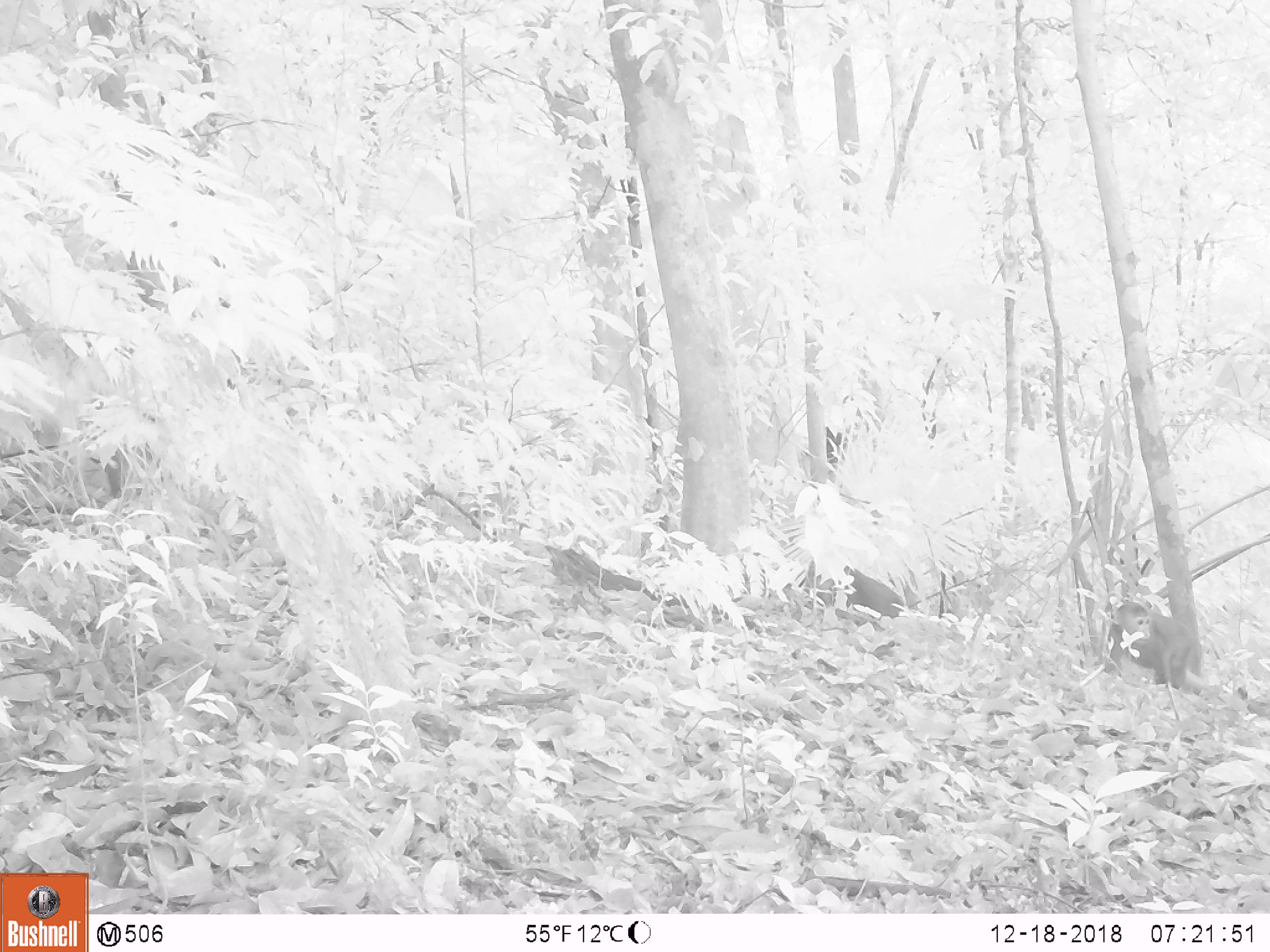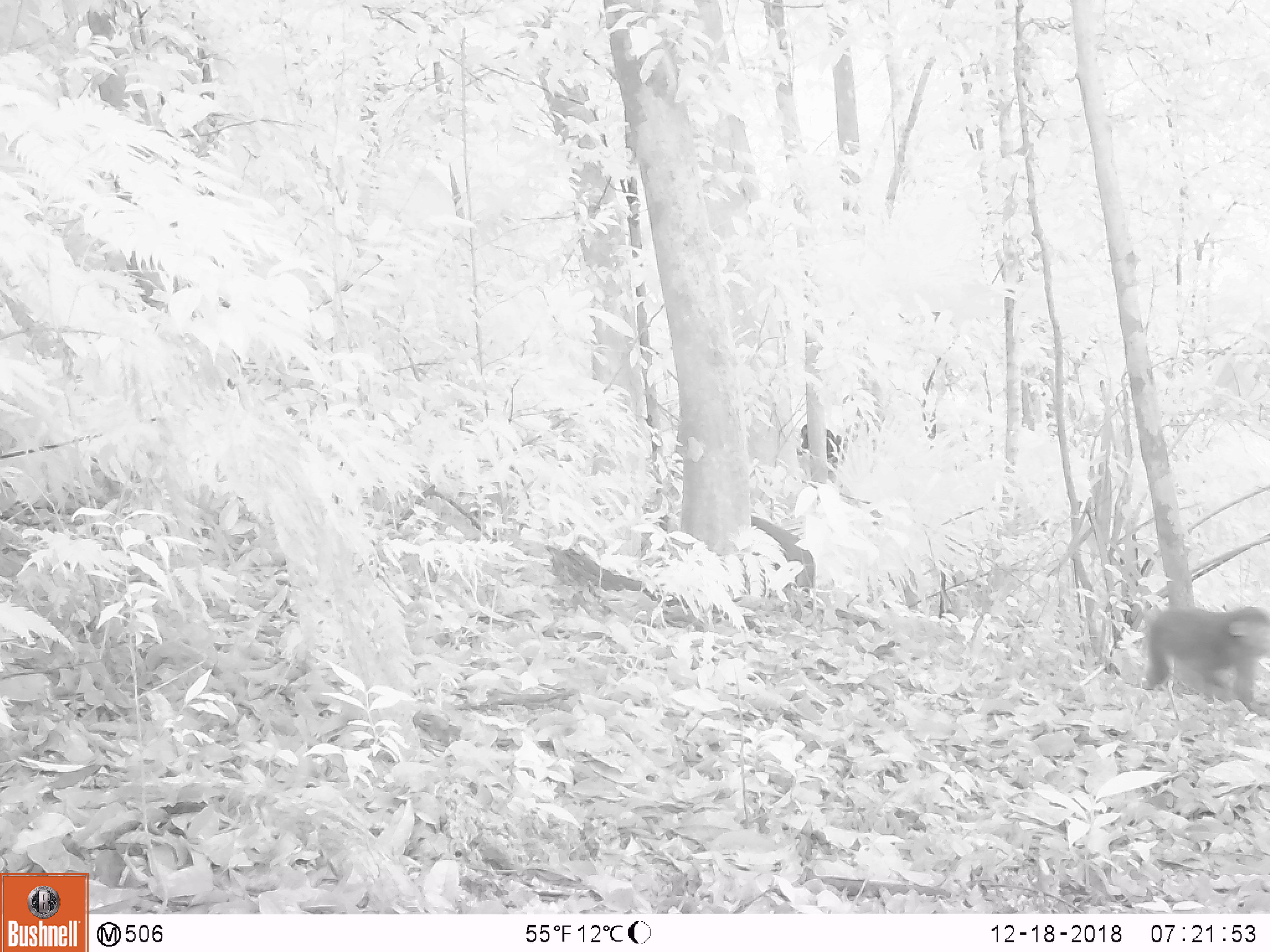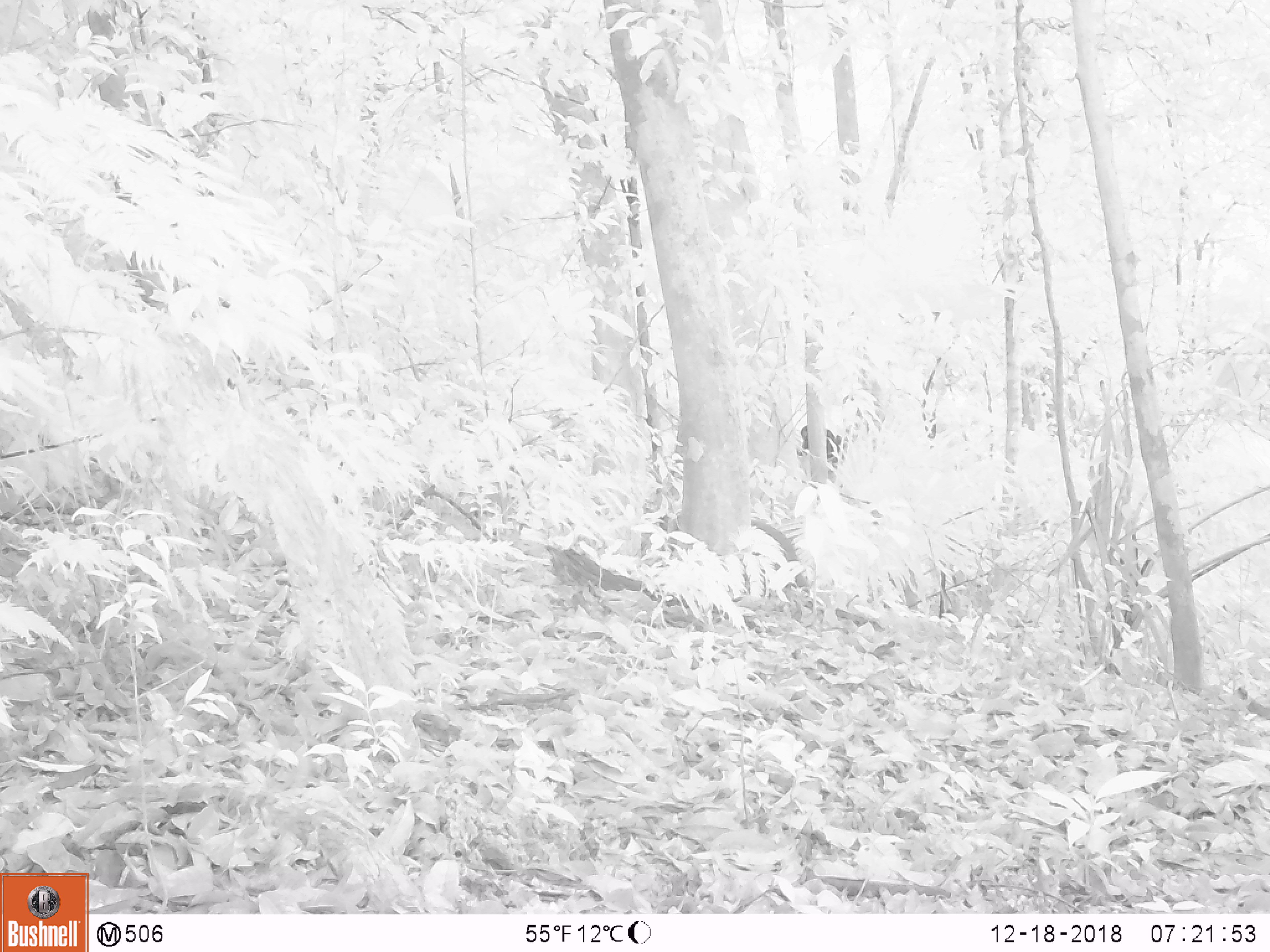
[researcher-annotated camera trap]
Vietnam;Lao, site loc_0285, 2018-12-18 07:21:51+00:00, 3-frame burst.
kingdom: Animalia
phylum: Chordata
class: Mammalia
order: Primates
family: Cercopithecidae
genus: Macaca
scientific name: Macaca arctoides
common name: stump-tailed macaque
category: stump tailed macaque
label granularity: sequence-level